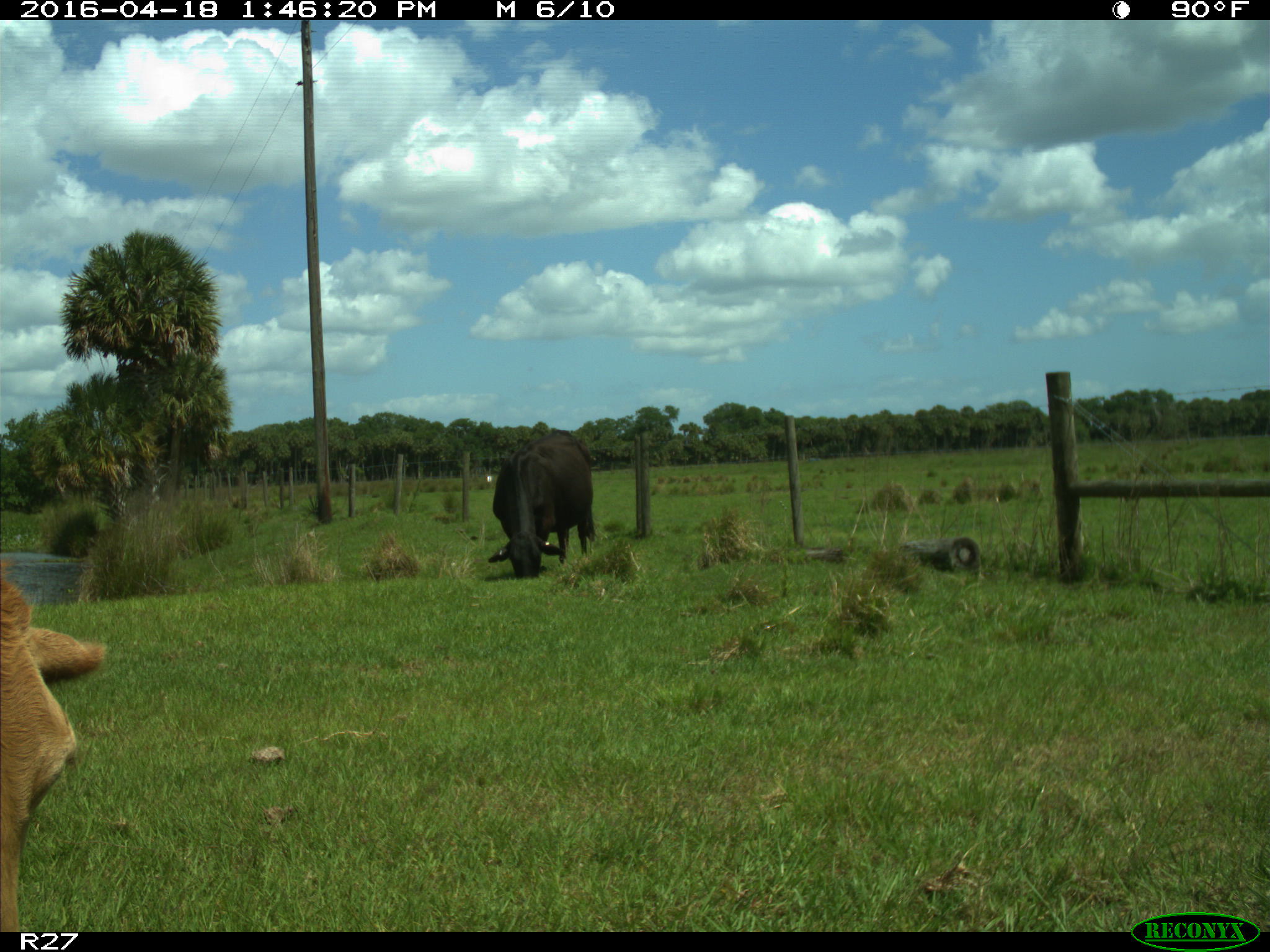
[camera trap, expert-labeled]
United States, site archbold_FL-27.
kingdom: Animalia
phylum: Chordata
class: Mammalia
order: Artiodactyla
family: Bovidae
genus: Bos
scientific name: Bos taurus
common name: domestic cow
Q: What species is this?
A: Bos taurus (domestic cow).